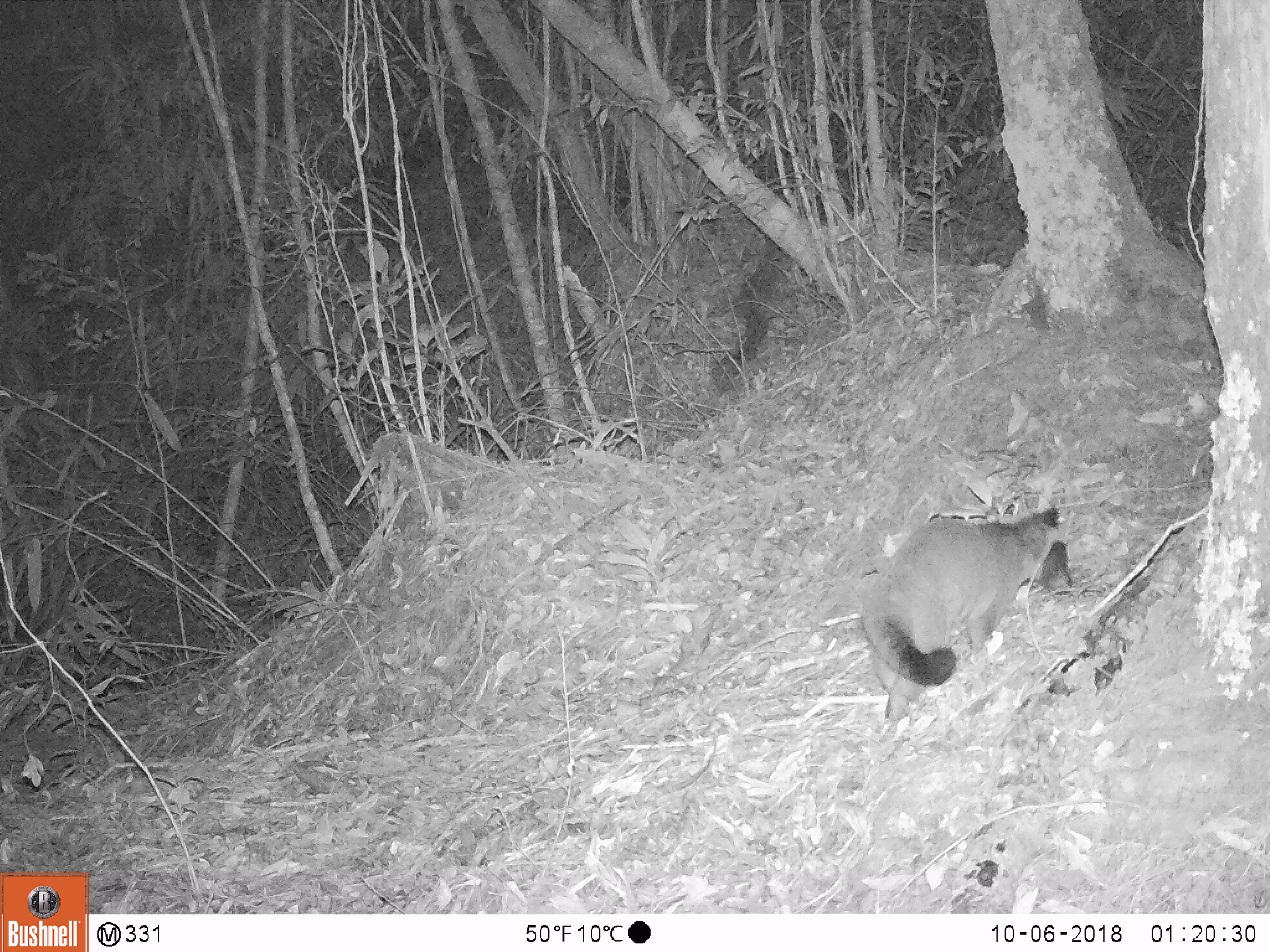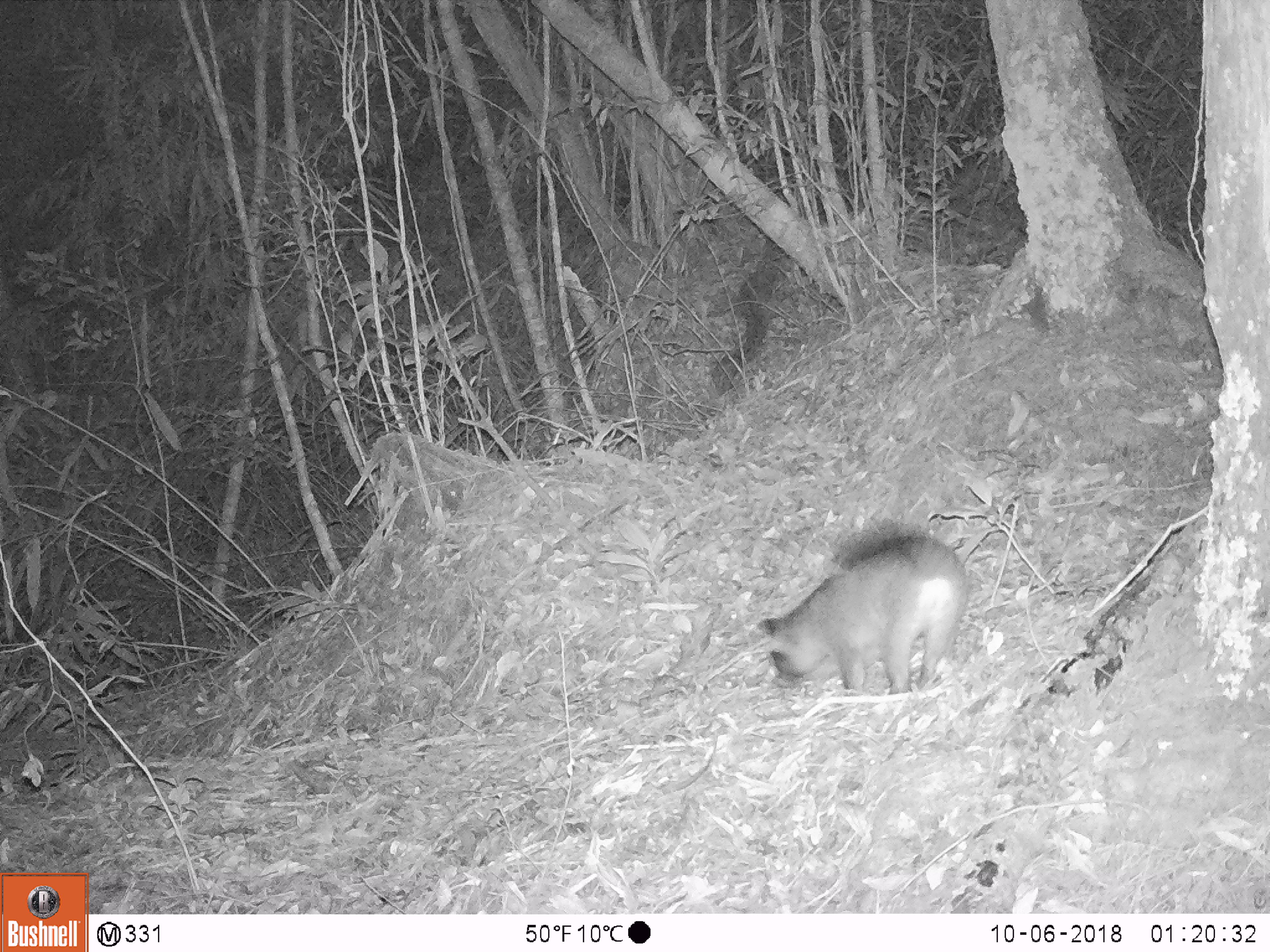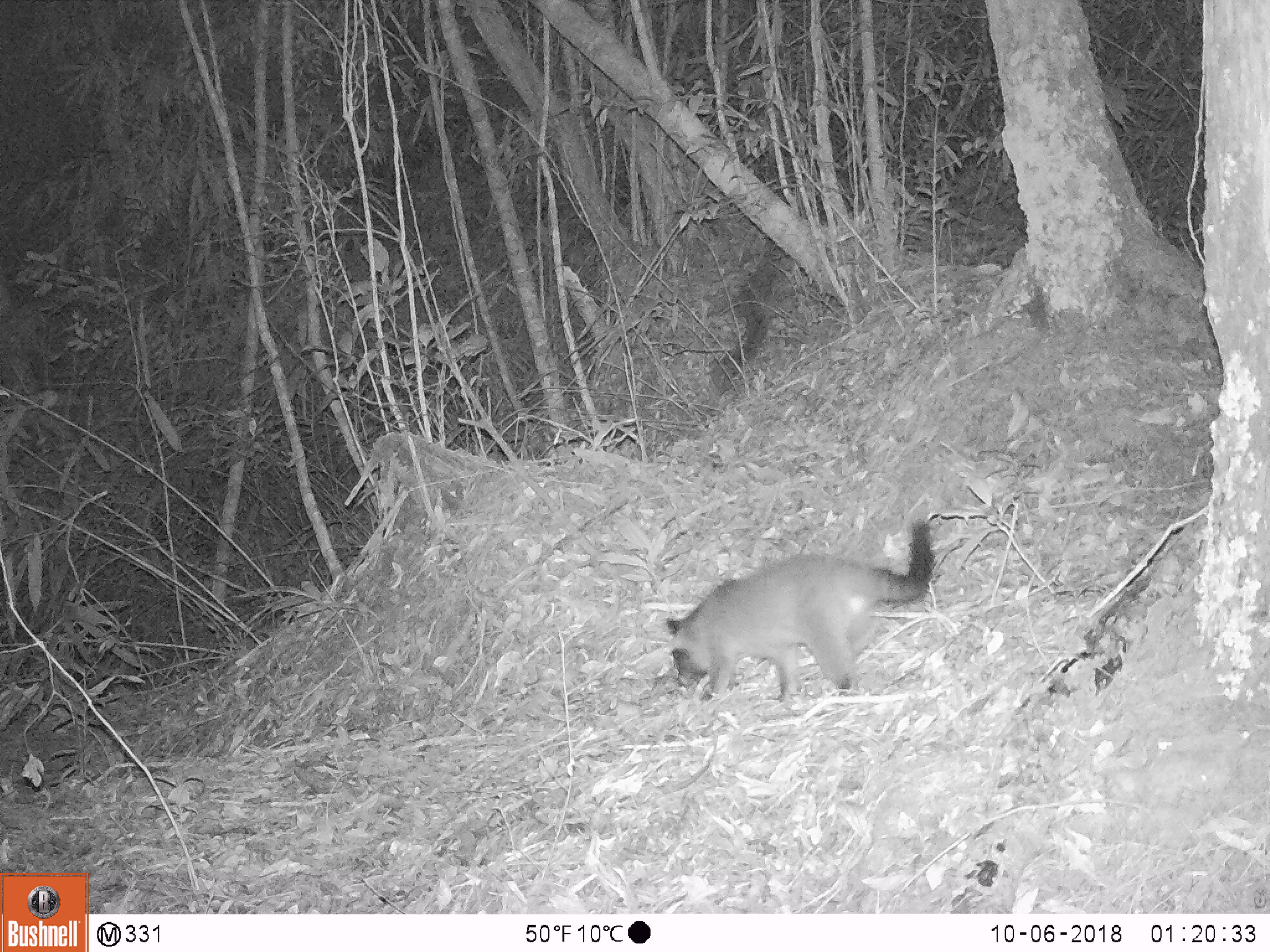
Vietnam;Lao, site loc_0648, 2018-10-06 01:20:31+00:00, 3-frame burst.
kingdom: Animalia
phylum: Chordata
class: Mammalia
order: Carnivora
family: Viverridae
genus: Paguma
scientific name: Paguma larvata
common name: masked palm civet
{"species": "masked palm civet (Paguma larvata)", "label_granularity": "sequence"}